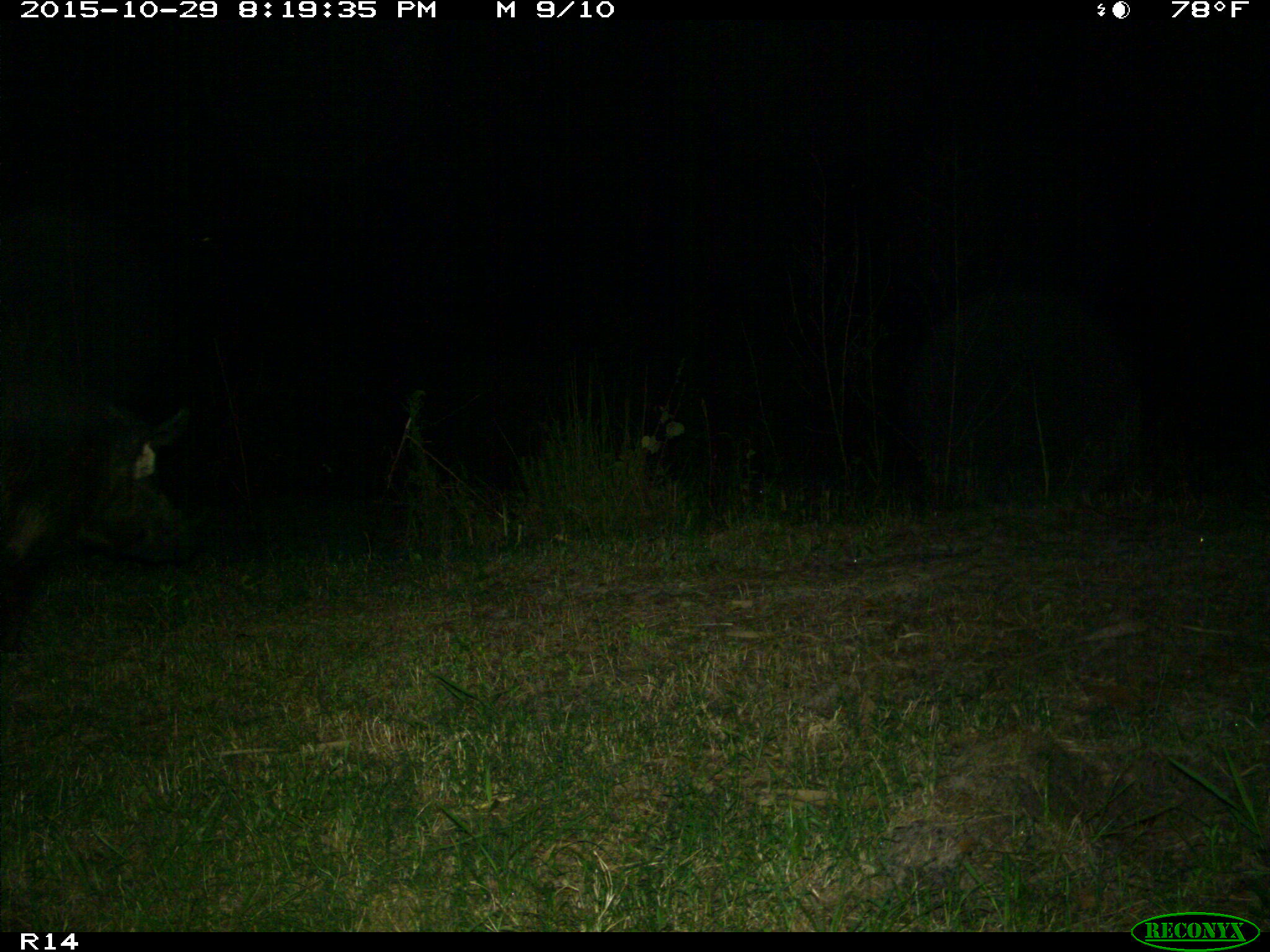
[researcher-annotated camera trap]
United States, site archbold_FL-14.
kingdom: Animalia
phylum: Chordata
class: Mammalia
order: Artiodactyla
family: Suidae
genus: Sus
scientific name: Sus scrofa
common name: wild boar